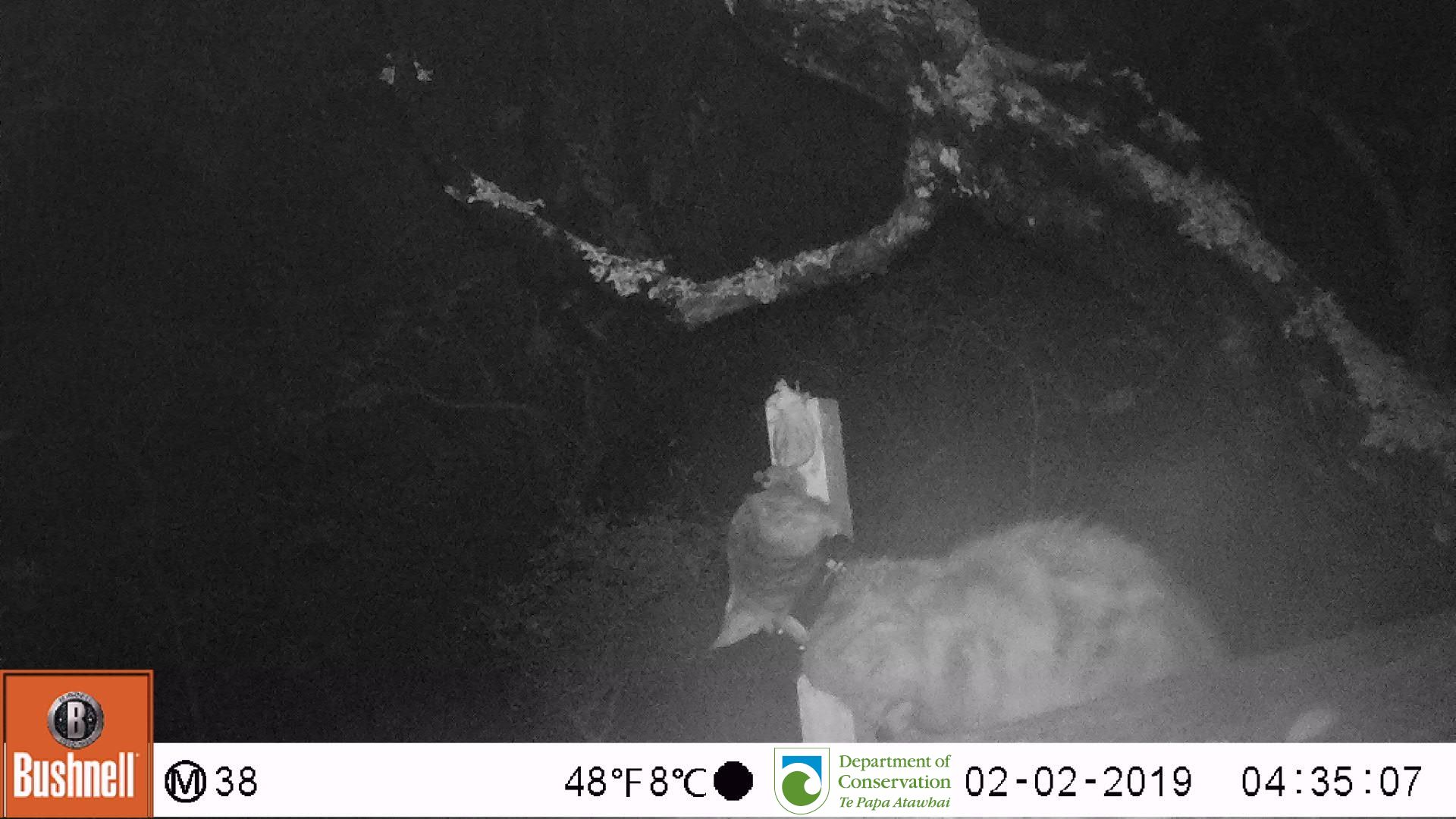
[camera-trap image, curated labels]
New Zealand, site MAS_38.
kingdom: Animalia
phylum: Chordata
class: Mammalia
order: Carnivora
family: Felidae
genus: Felis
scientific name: Felis catus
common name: domestic cat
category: cat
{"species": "cat (domestic cat) (Felis catus)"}